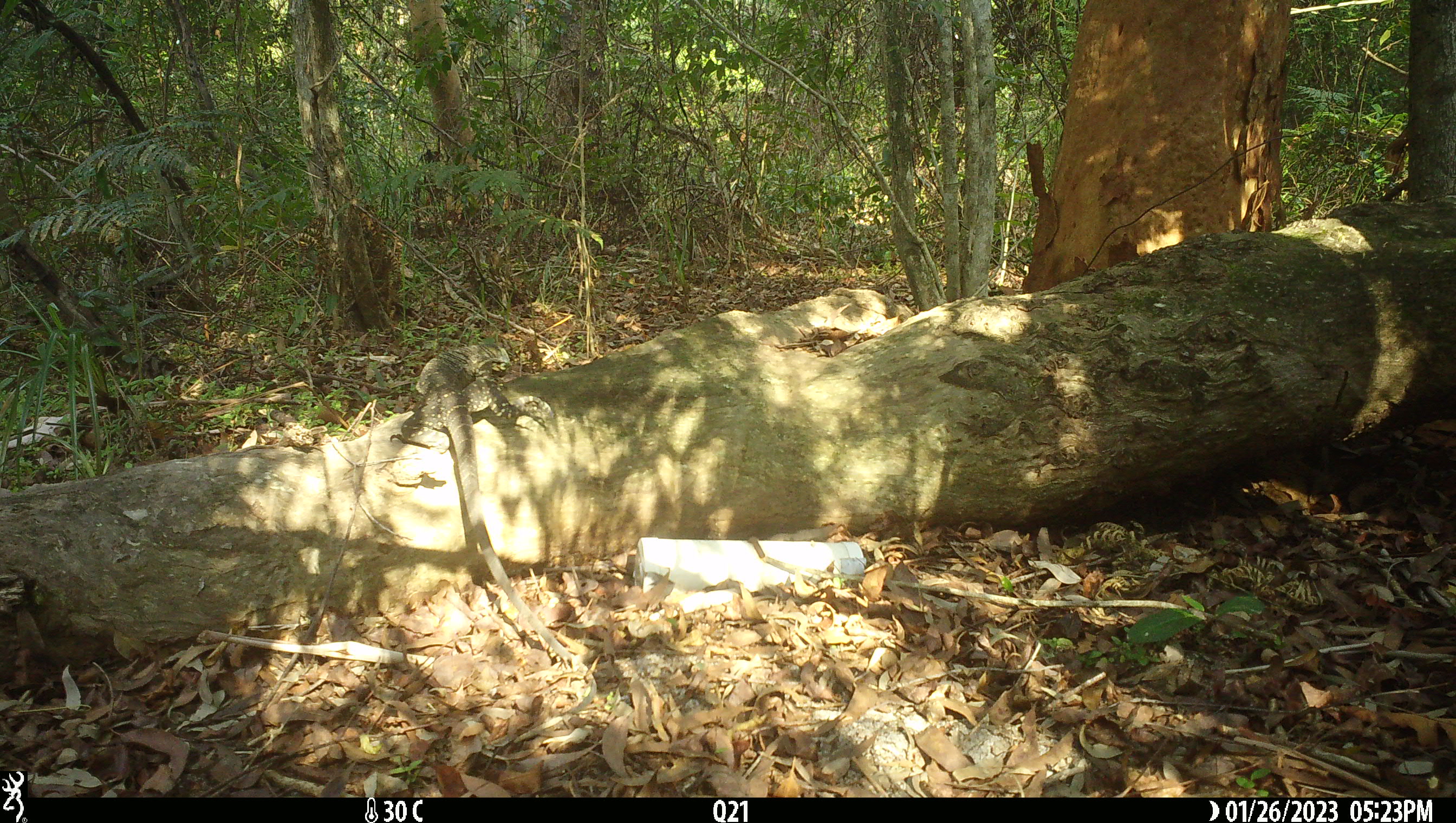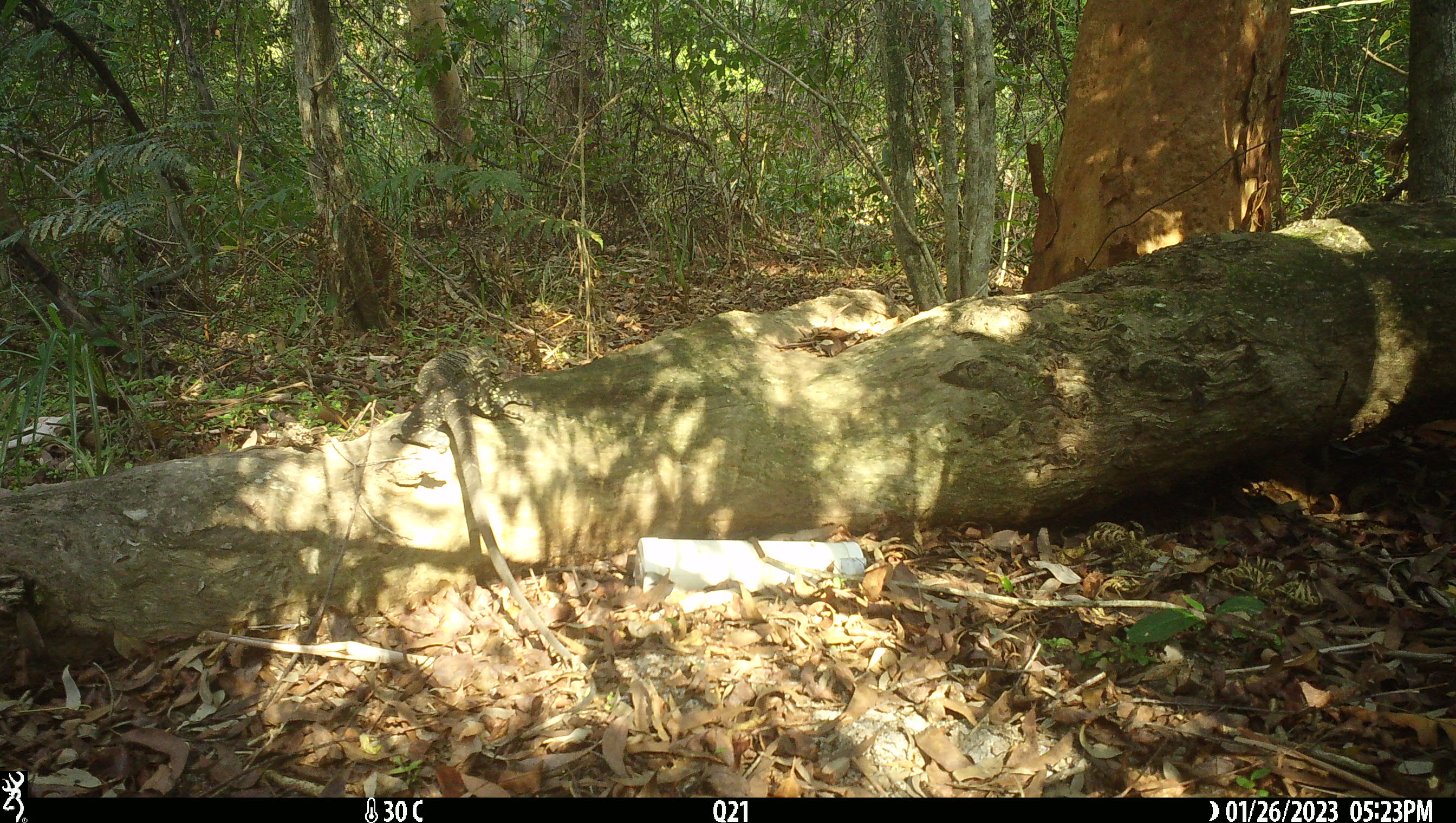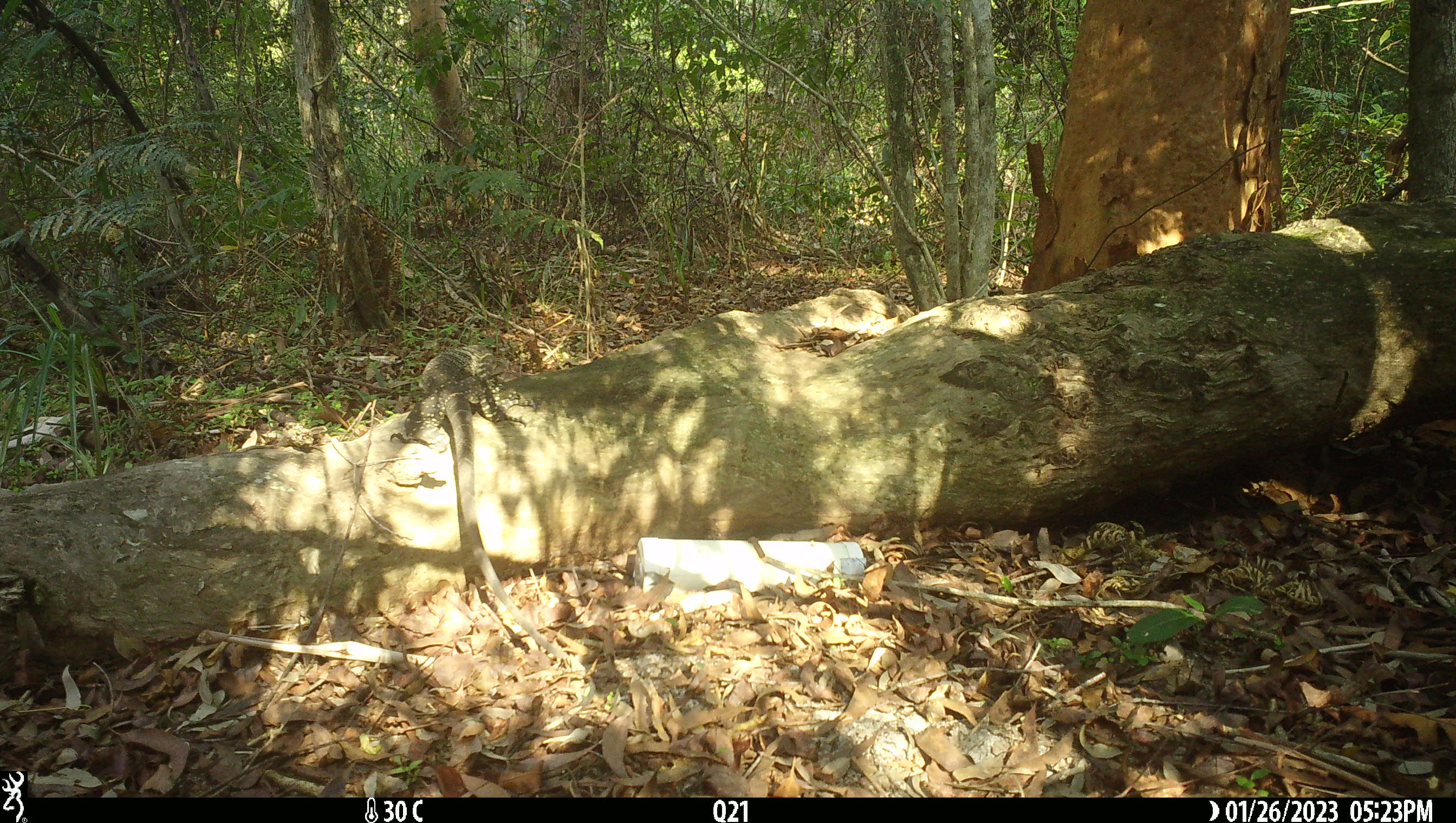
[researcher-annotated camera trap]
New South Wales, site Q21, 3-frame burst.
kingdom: Animalia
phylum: Chordata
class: Reptilia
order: Squamata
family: Varanidae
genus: Varanus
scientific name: Varanus varius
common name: lace monitor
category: goanna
Goanna (lace monitor) (Varanus varius).